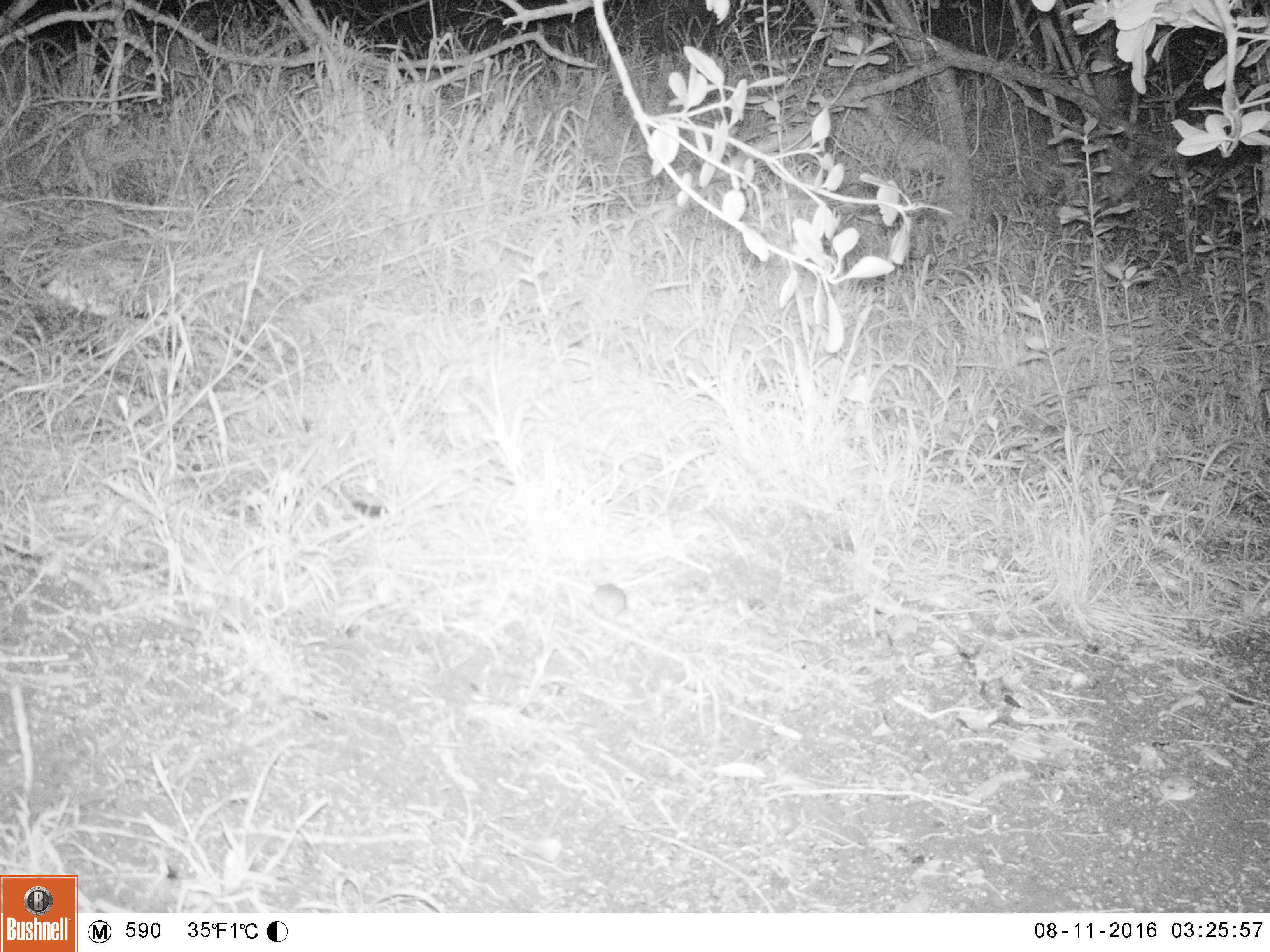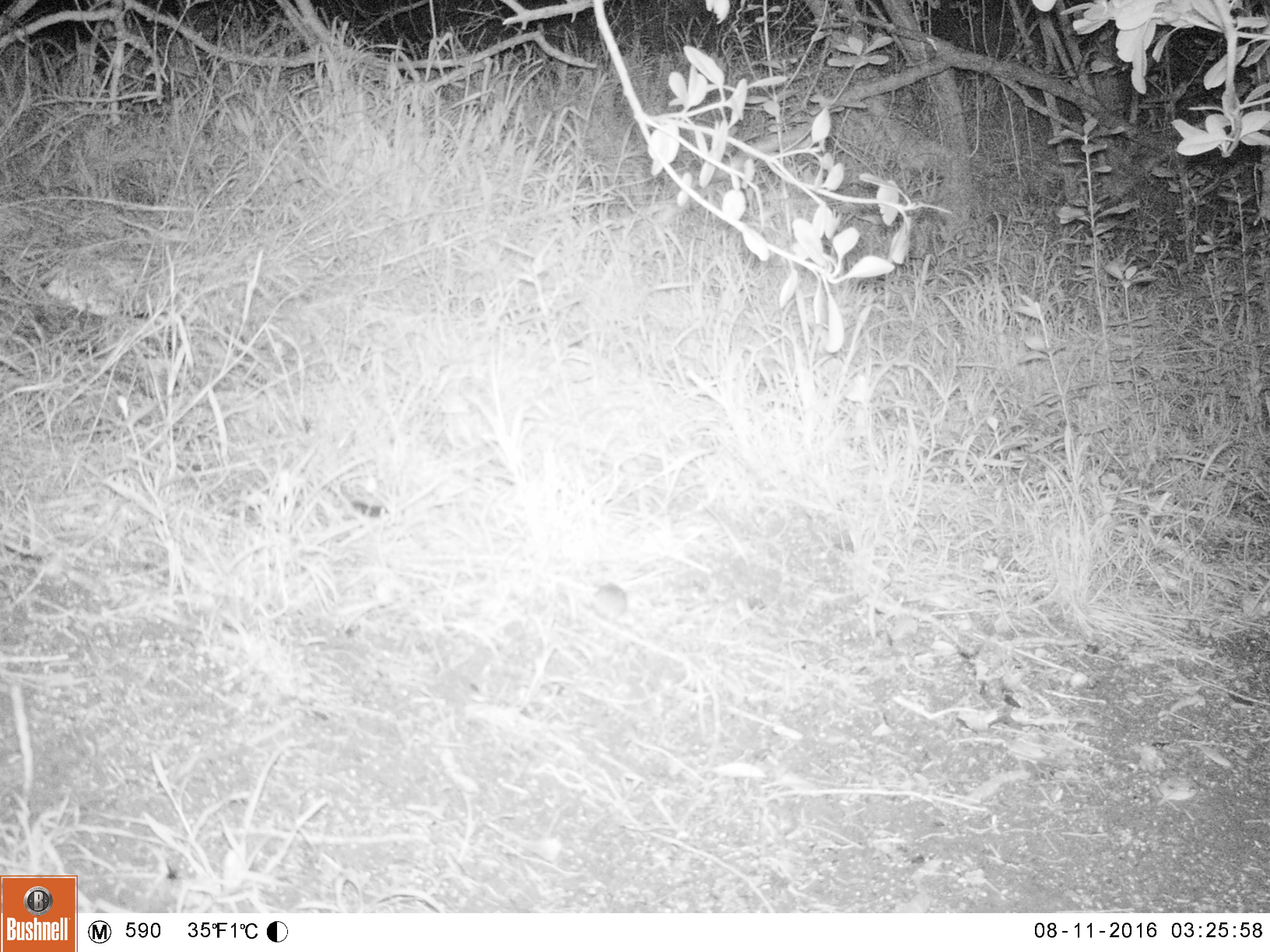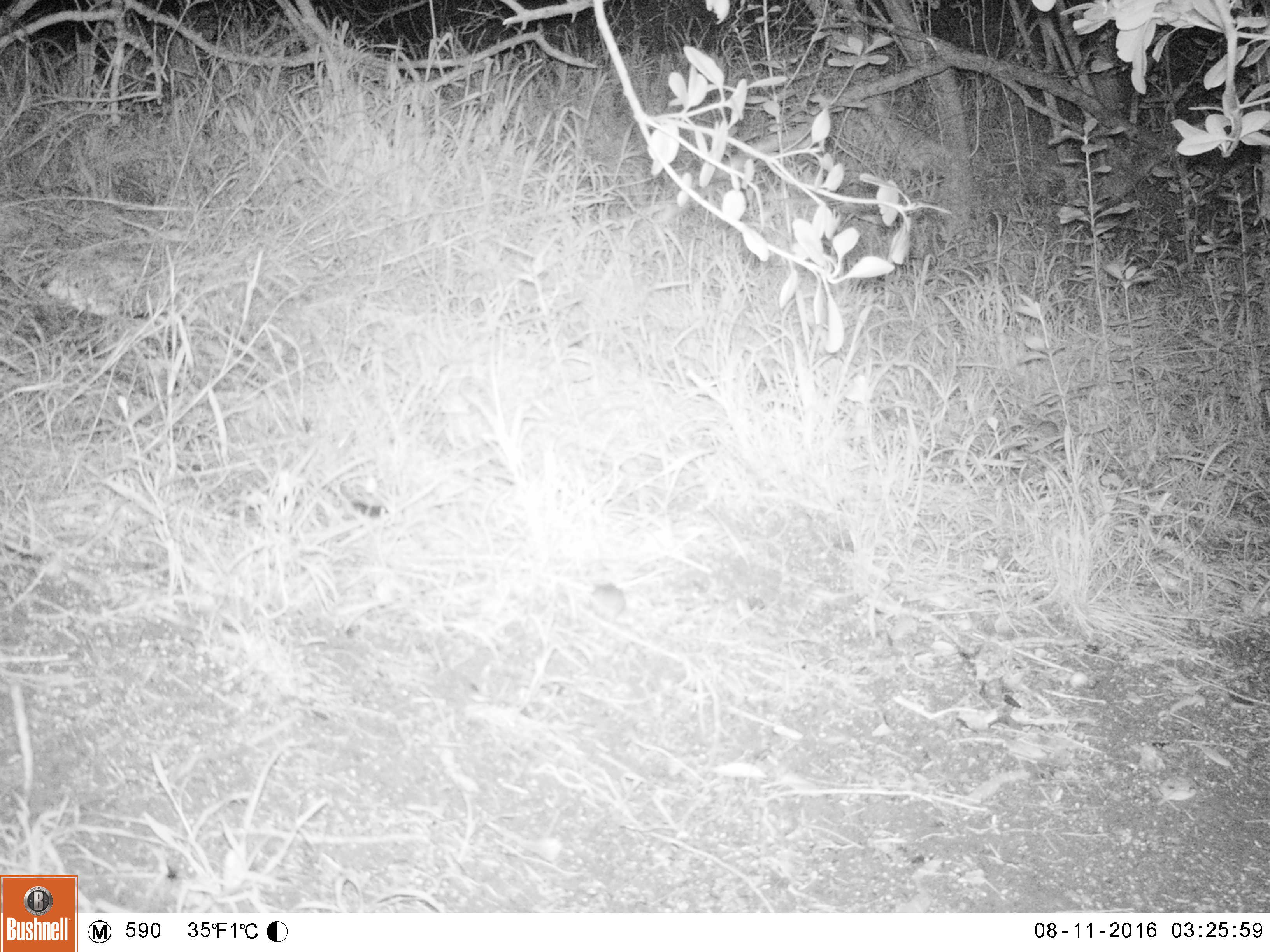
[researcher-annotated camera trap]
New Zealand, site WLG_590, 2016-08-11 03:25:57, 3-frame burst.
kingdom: Animalia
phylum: Chordata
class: Mammalia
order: Rodentia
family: Muridae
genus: Mus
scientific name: Mus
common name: mouse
Mouse (Mus).